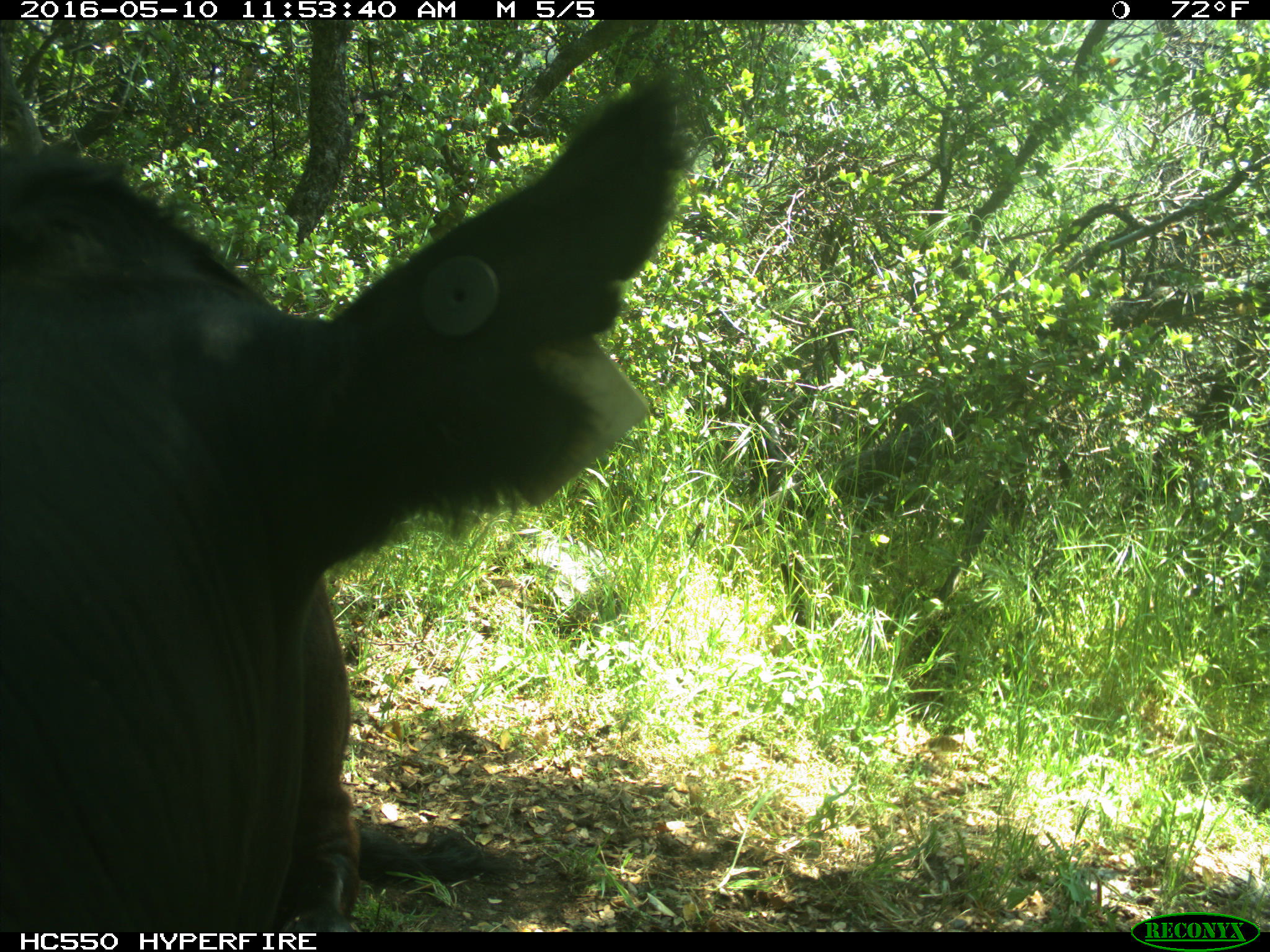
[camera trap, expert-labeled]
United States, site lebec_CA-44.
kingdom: Animalia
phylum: Chordata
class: Mammalia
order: Artiodactyla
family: Bovidae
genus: Bos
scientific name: Bos taurus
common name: domestic cow